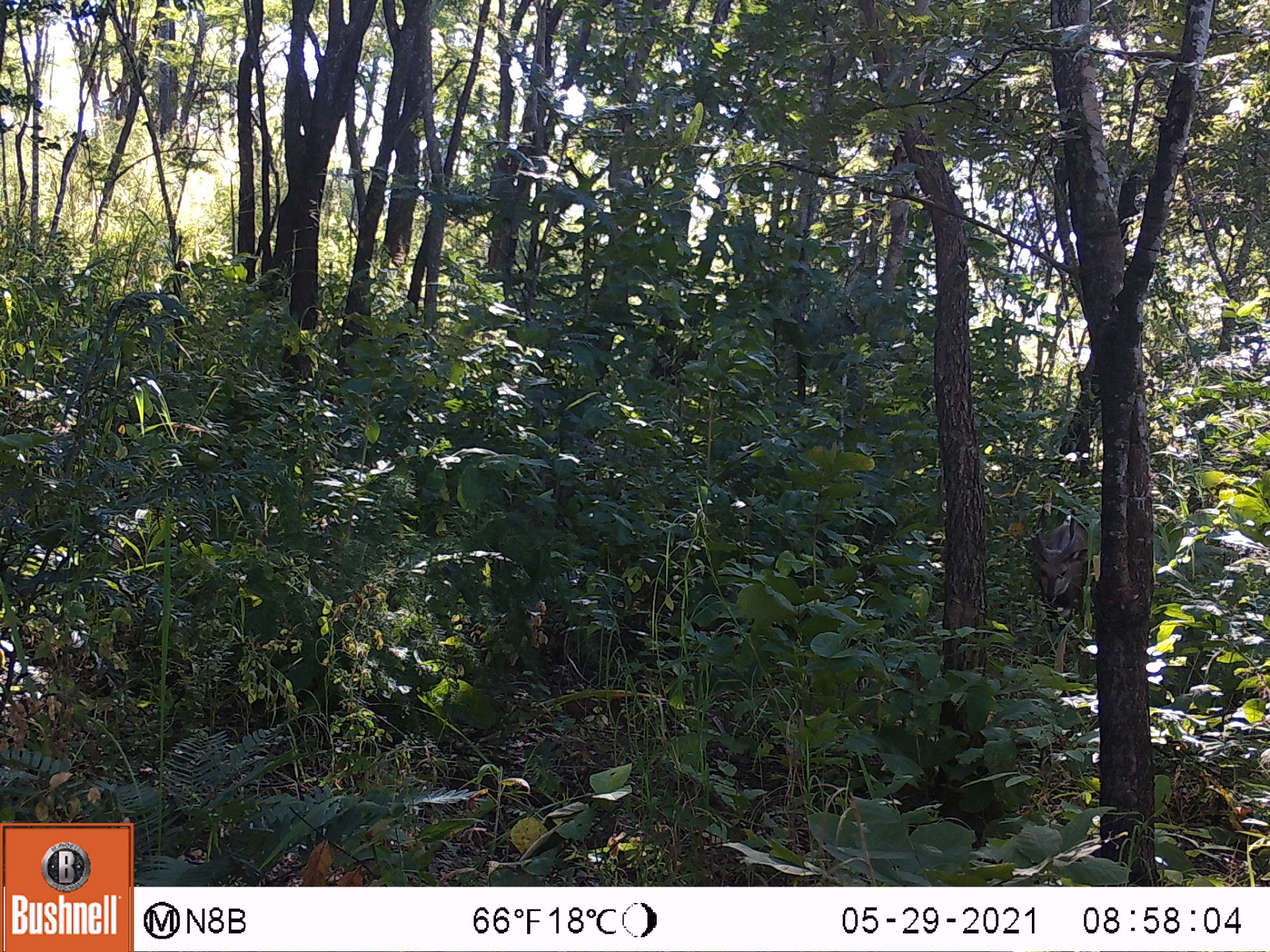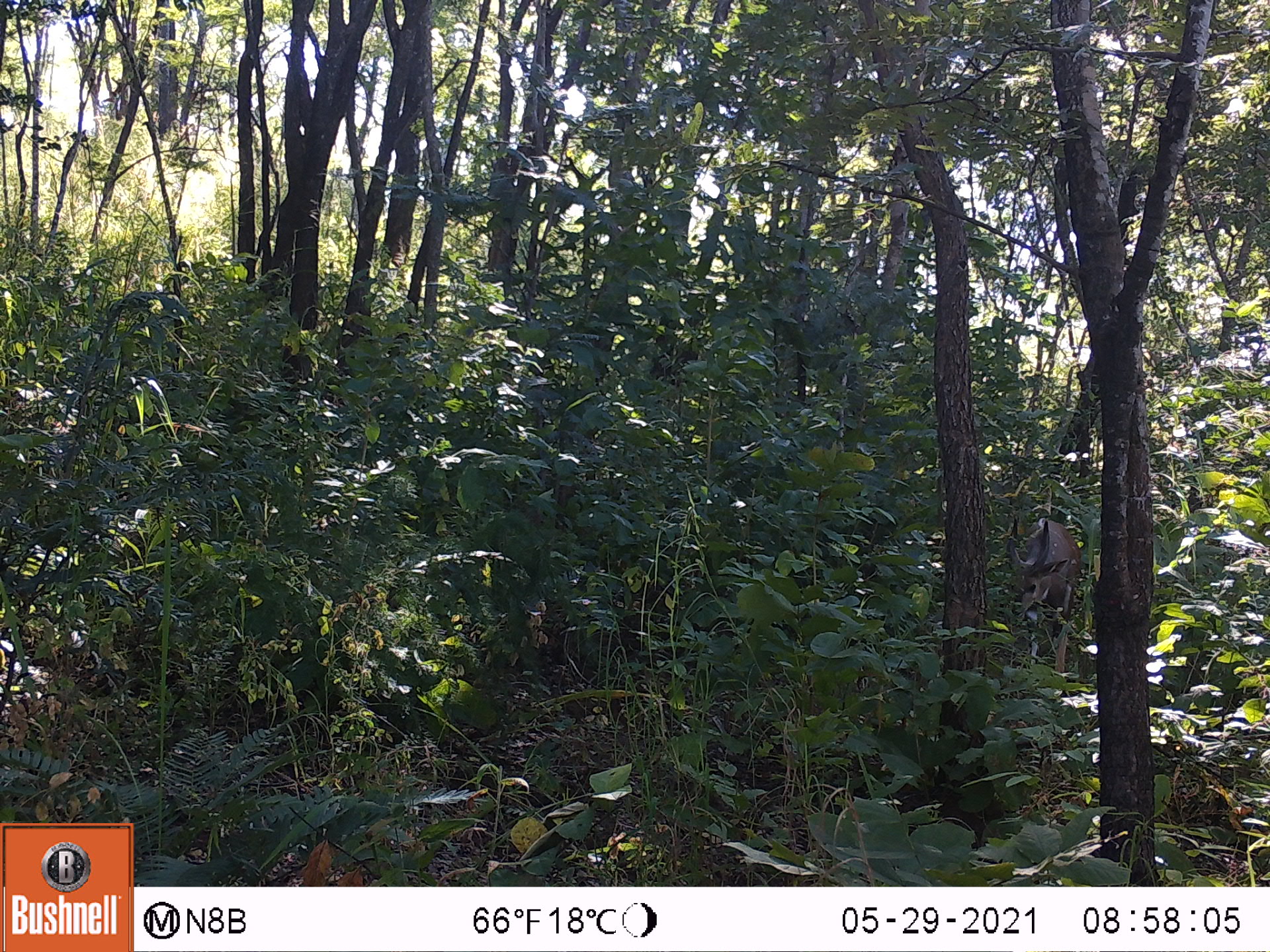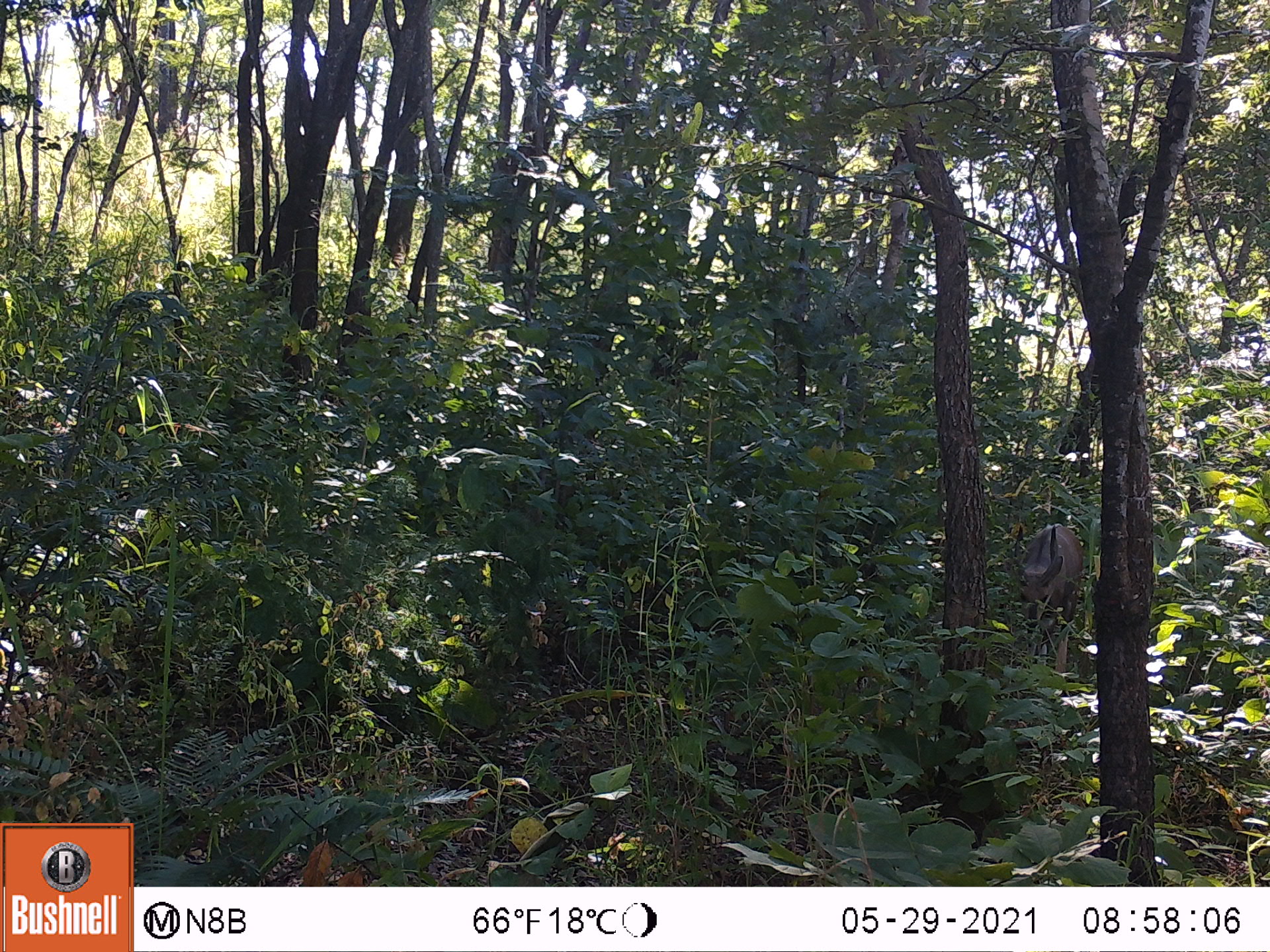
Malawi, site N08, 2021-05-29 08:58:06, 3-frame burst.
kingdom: Animalia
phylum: Chordata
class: Mammalia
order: Artiodactyla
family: Bovidae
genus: Tragelaphus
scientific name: Tragelaphus sylvaticus sylvaticus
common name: cape bushbuck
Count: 1.